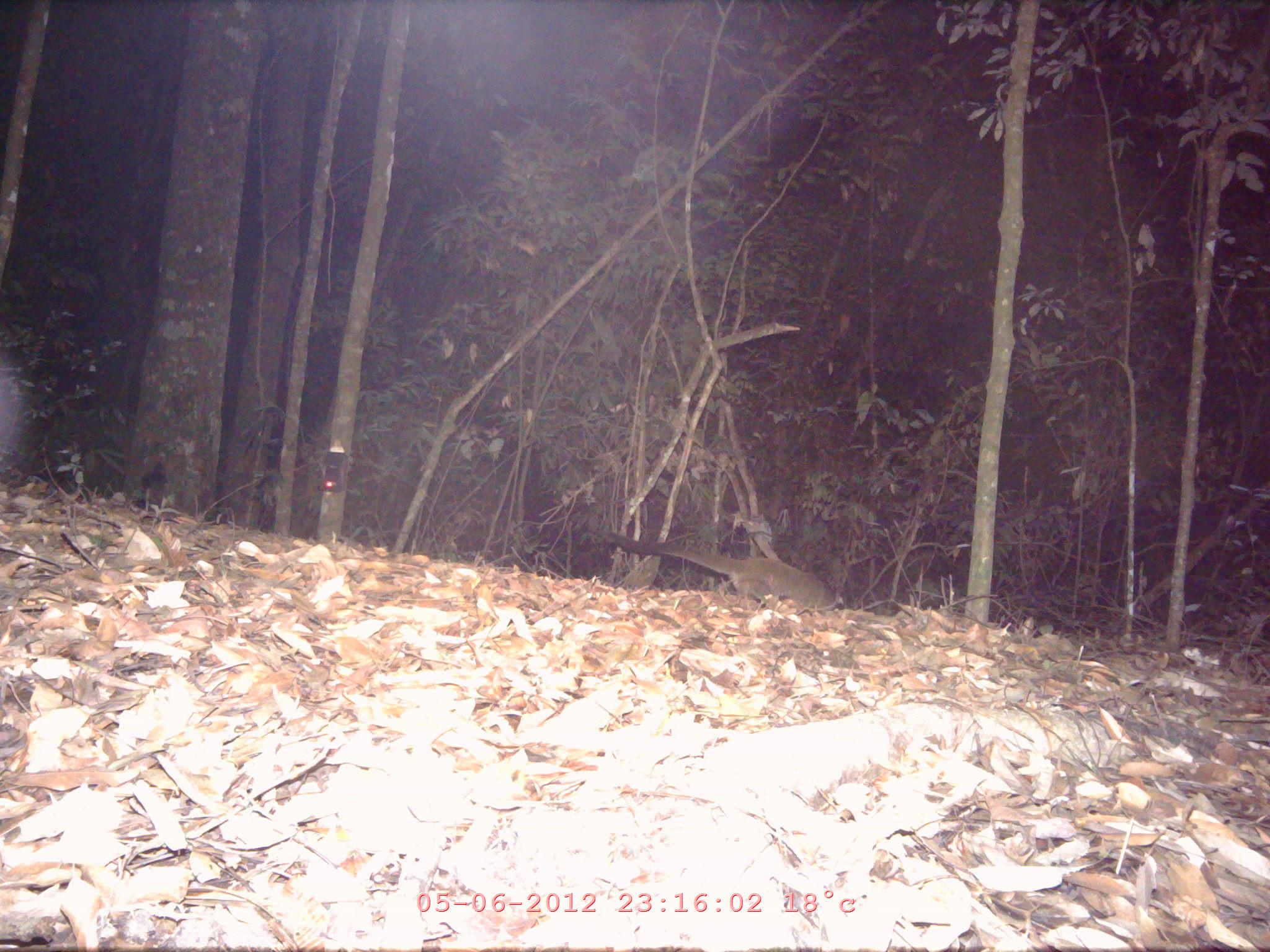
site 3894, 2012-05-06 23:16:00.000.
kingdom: Animalia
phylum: Chordata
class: Mammalia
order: Carnivora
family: Viverridae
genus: Paguma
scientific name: Paguma larvata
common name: masked palm civet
Paguma larvata (masked palm civet), count 1.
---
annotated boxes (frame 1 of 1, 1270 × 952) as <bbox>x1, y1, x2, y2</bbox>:
paguma larvata: <bbox>604, 531, 843, 614</bbox>